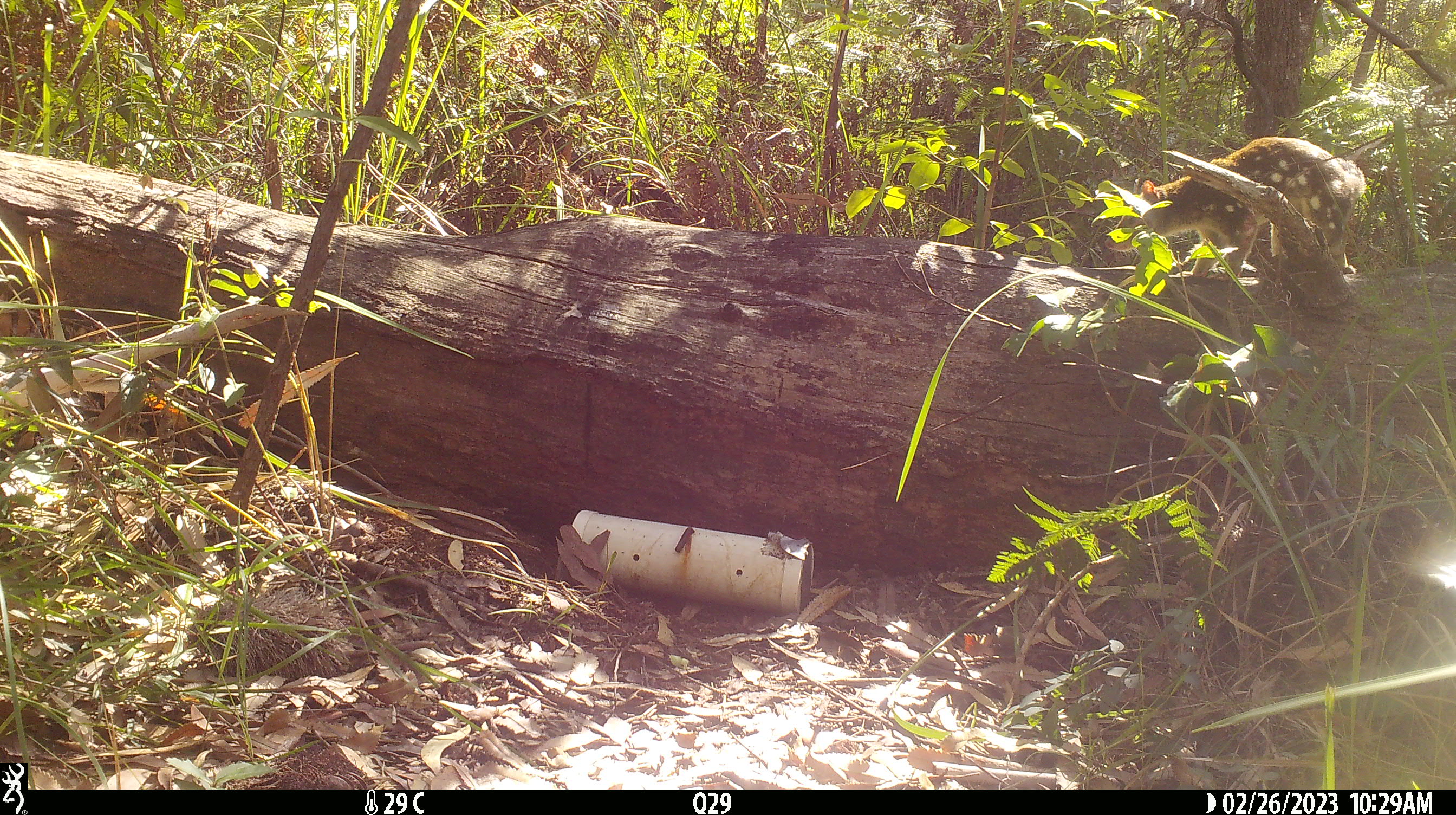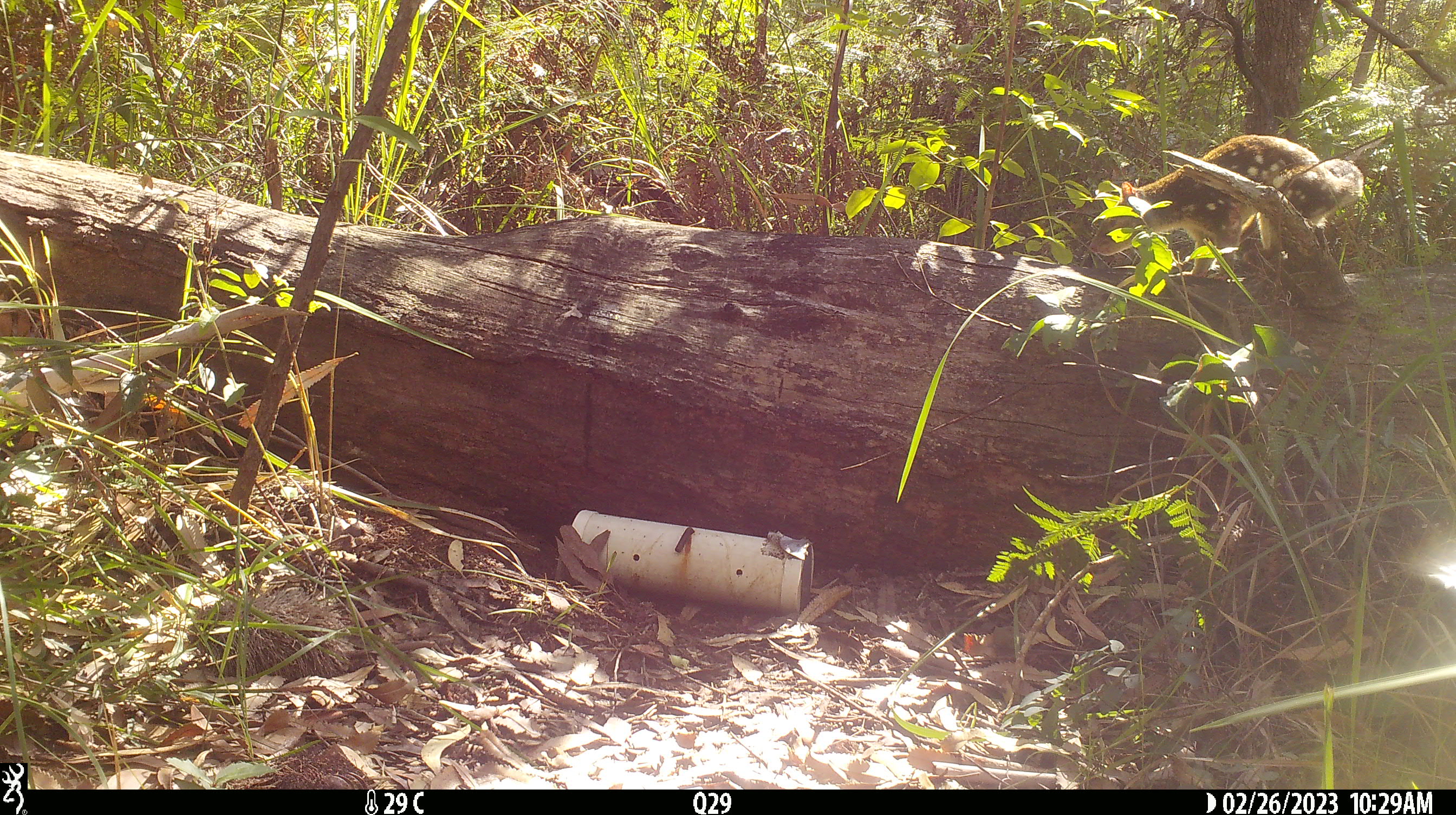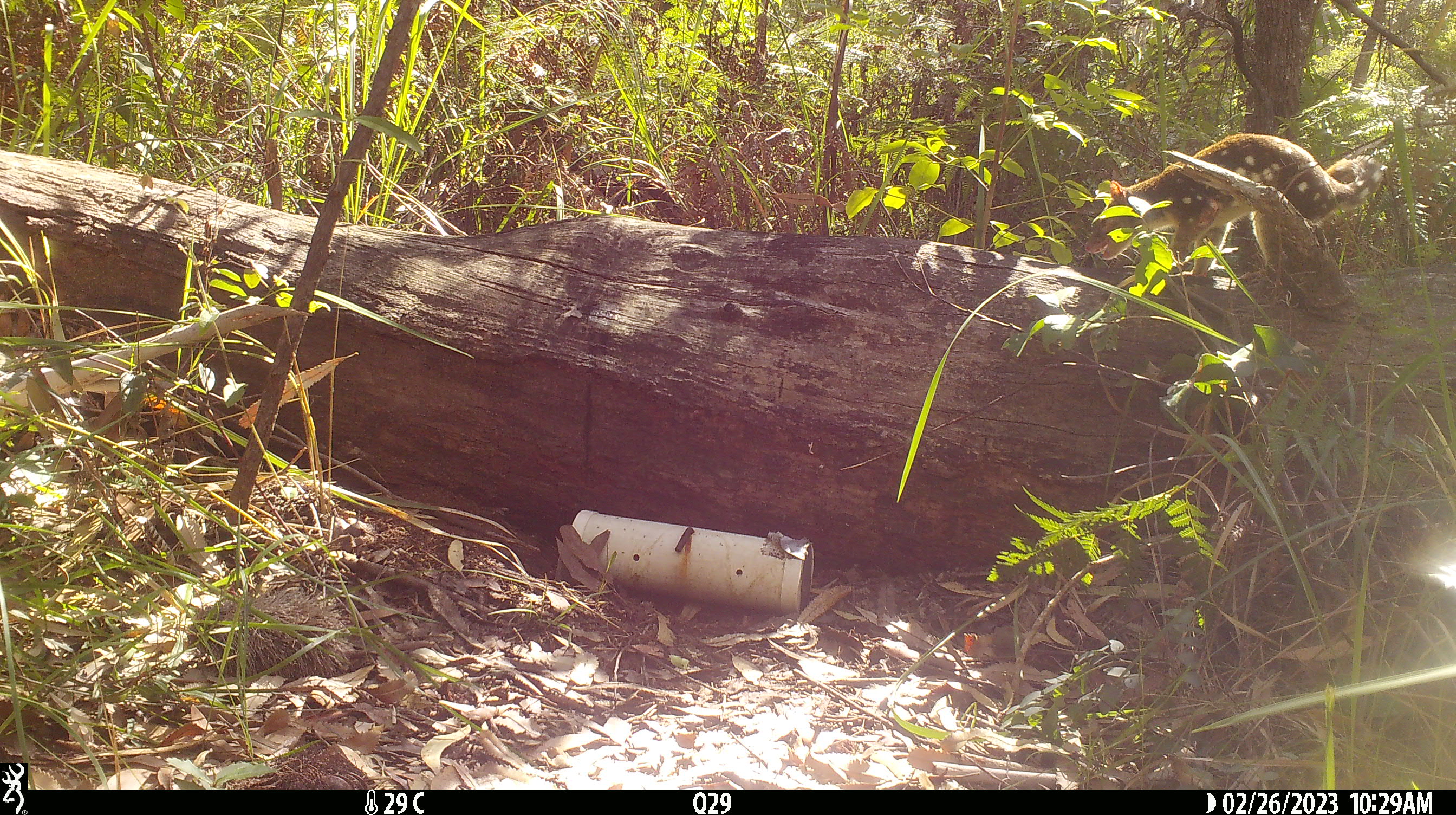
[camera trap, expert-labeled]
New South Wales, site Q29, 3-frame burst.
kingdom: Animalia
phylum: Chordata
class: Mammalia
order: Dasyuromorphia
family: Dasyuridae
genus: Dasyurus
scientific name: Dasyurus maculatus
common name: spotted-tailed quoll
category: quoll